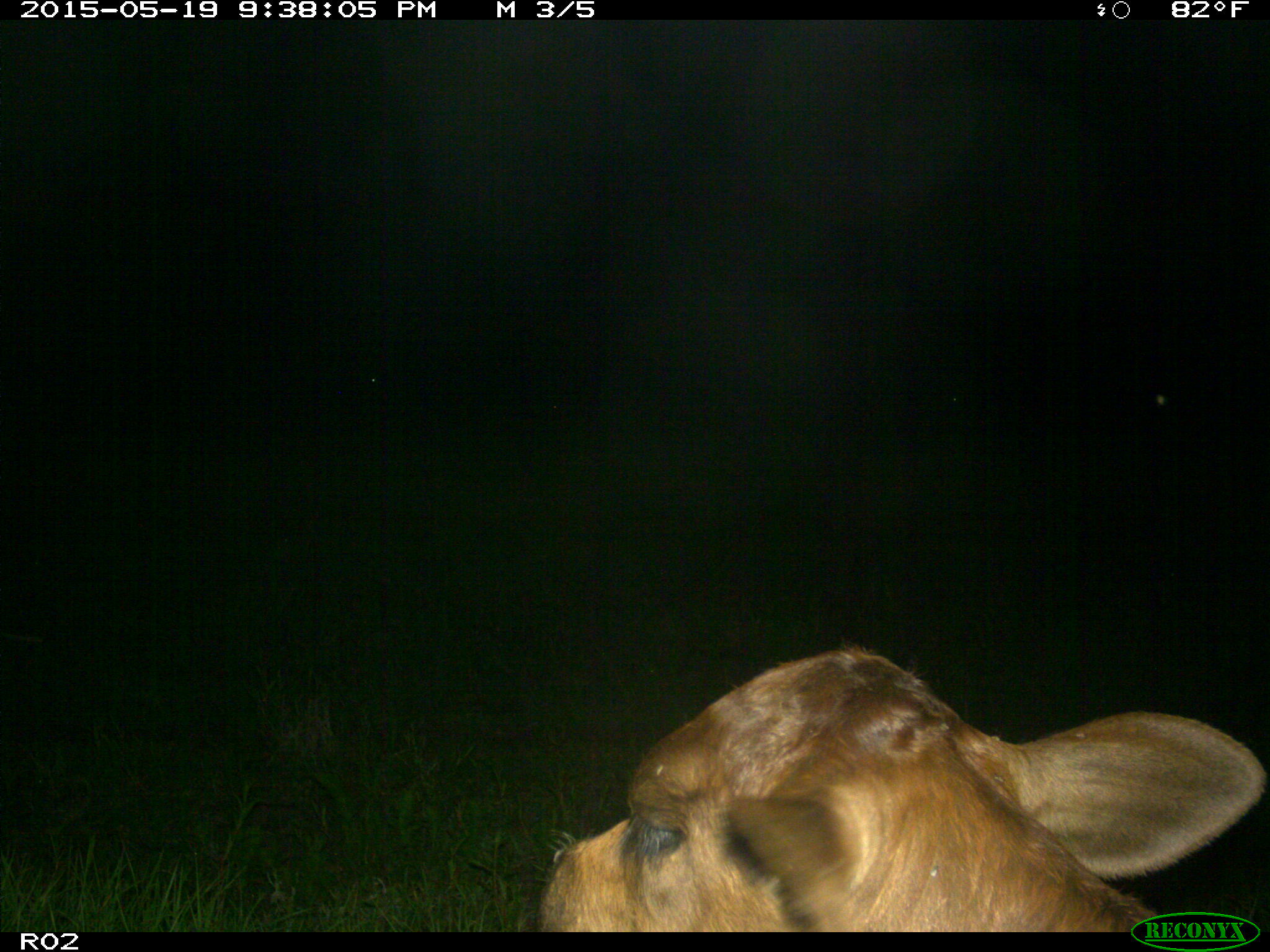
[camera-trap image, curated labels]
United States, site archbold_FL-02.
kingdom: Animalia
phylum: Chordata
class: Mammalia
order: Artiodactyla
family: Bovidae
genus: Bos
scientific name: Bos taurus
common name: domestic cow